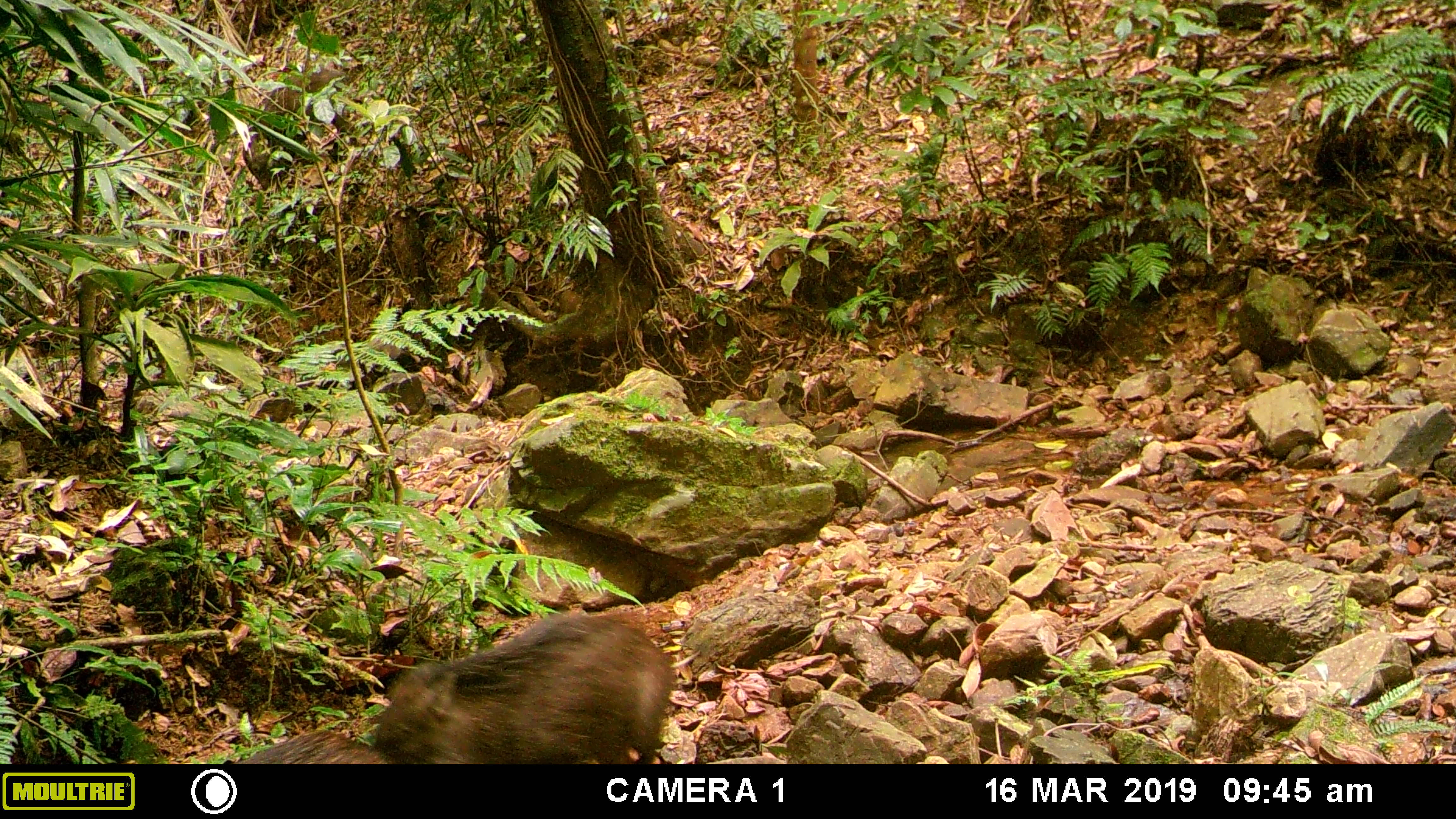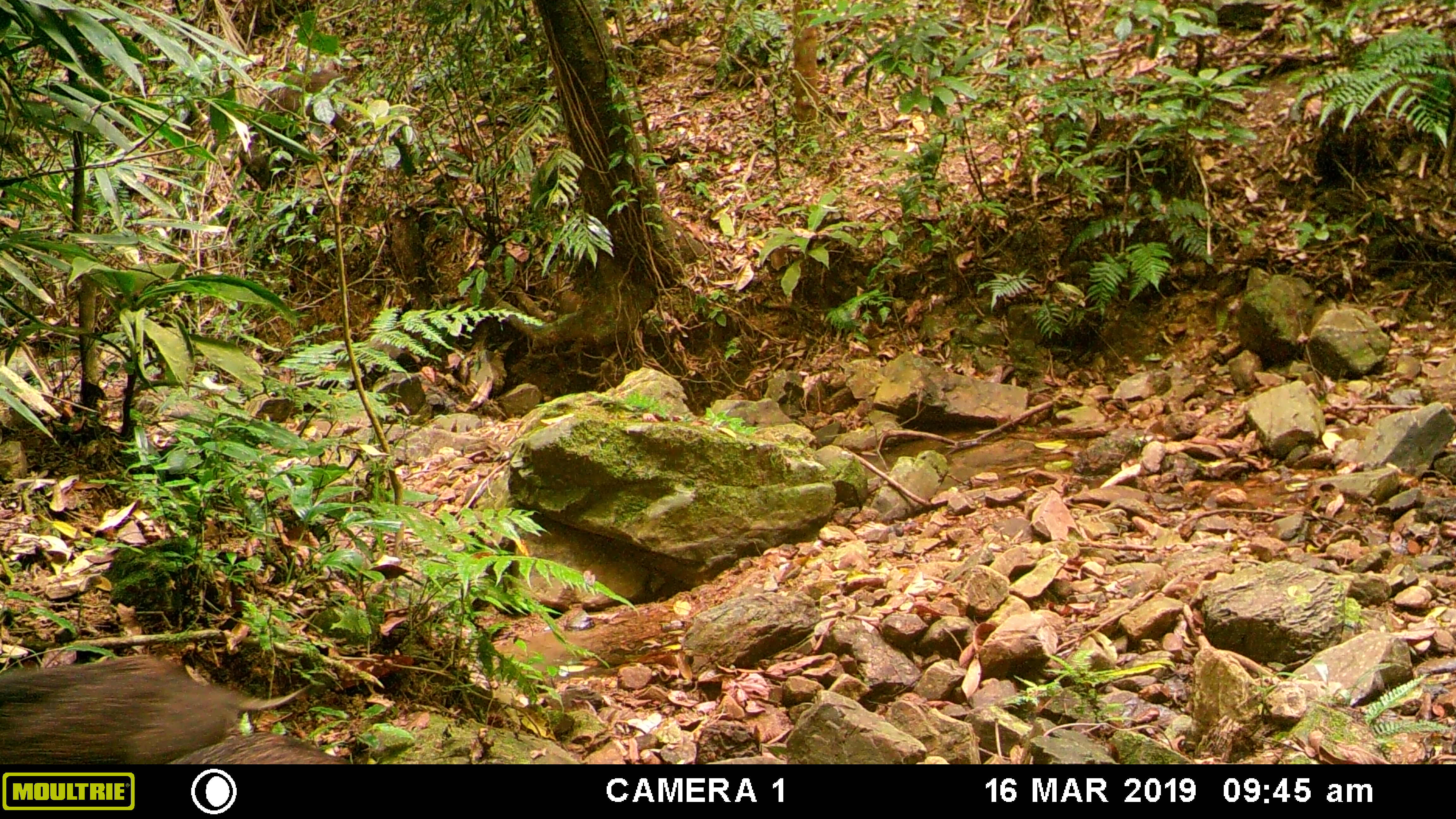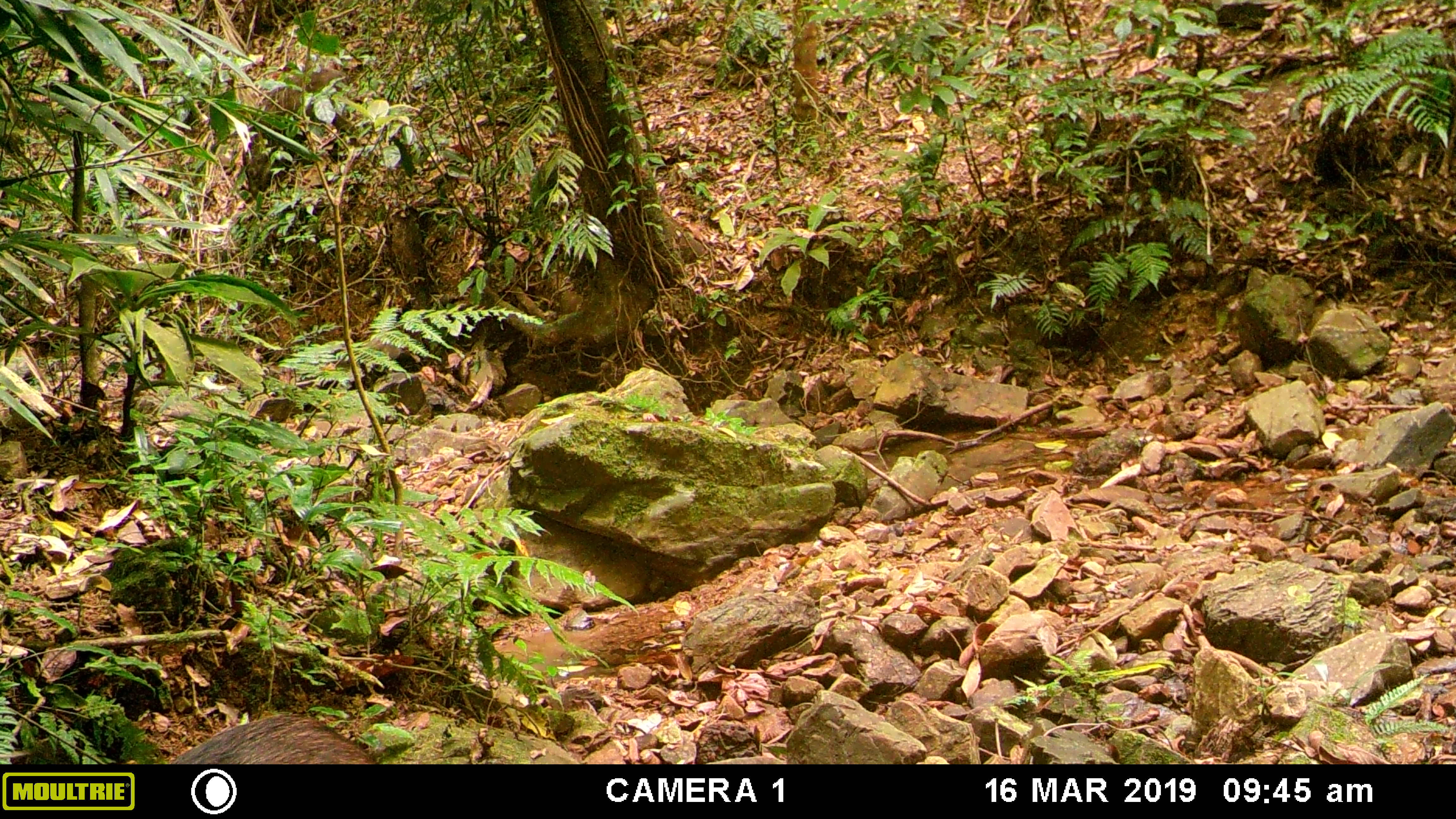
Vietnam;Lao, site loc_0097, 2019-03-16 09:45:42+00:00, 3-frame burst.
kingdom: Animalia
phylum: Chordata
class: Mammalia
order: Artiodactyla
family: Suidae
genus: Sus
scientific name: Sus scrofa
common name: eurasian wild pig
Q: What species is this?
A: Eurasian wild pig (Sus scrofa).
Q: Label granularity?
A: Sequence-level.